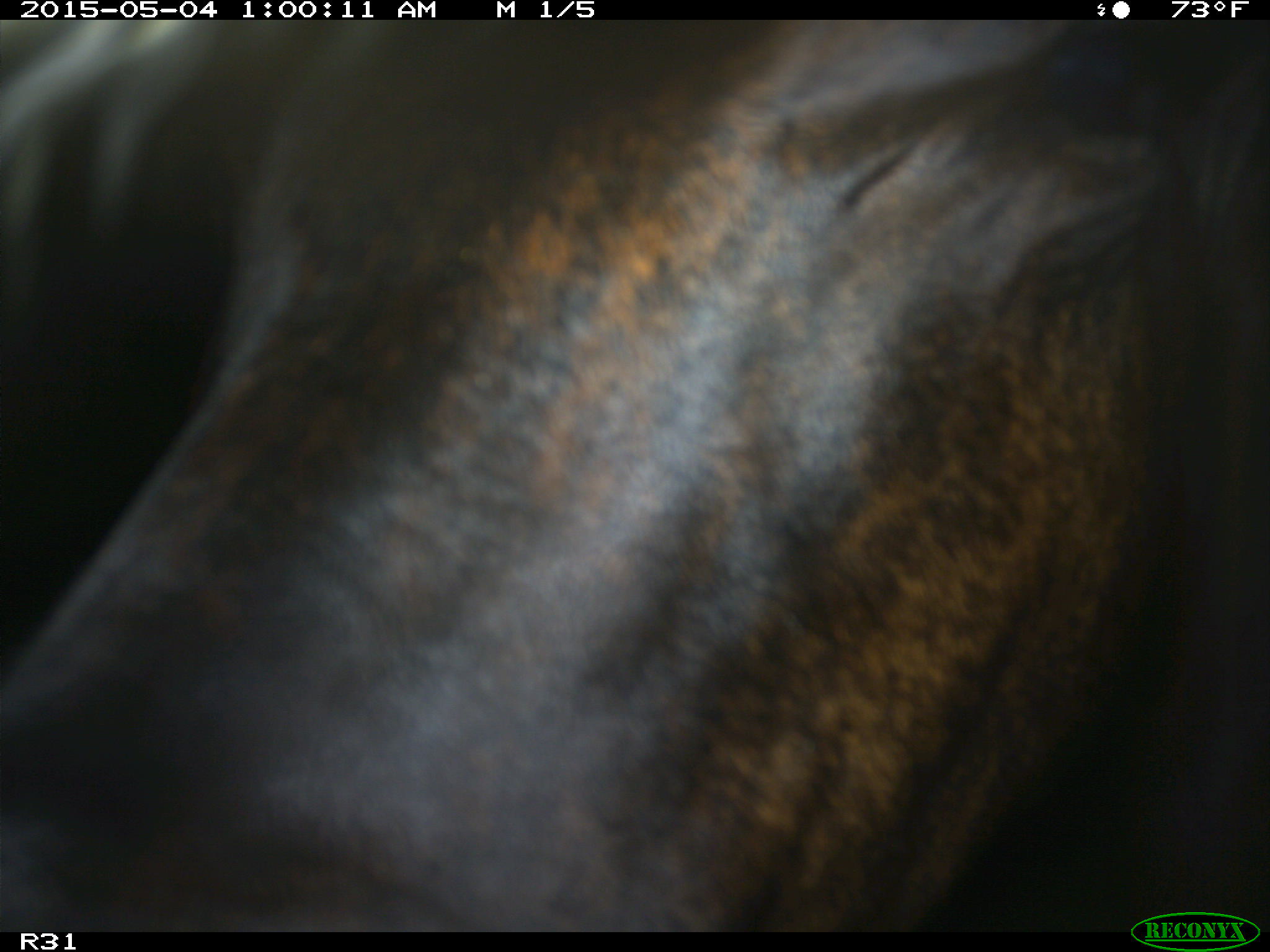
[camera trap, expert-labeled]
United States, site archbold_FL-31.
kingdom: Animalia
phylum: Chordata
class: Mammalia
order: Artiodactyla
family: Bovidae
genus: Bos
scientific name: Bos taurus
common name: domestic cow